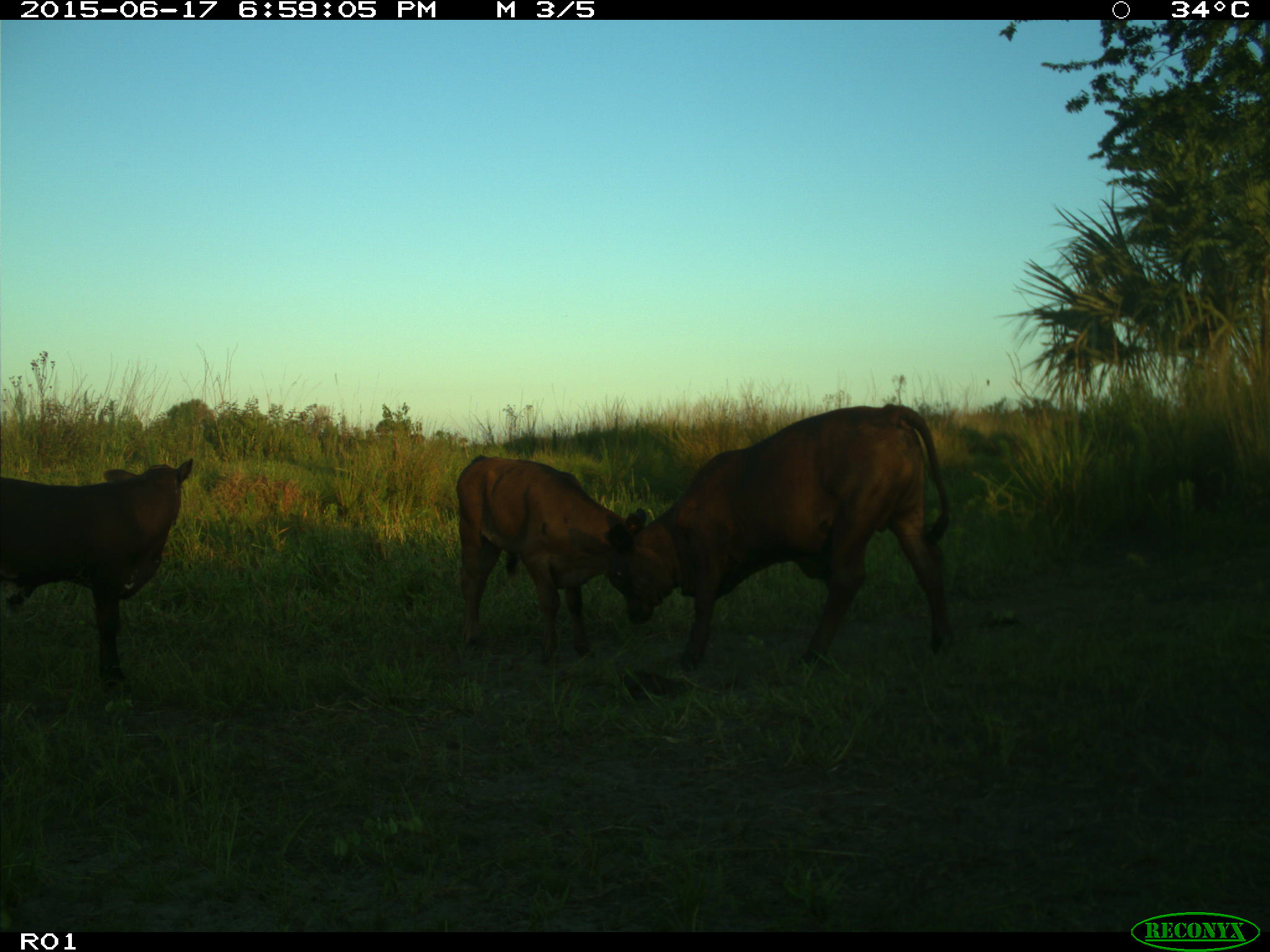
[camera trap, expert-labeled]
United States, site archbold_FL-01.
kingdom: Animalia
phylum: Chordata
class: Mammalia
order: Artiodactyla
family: Bovidae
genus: Bos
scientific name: Bos taurus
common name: domestic cow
Bos taurus (domestic cow).